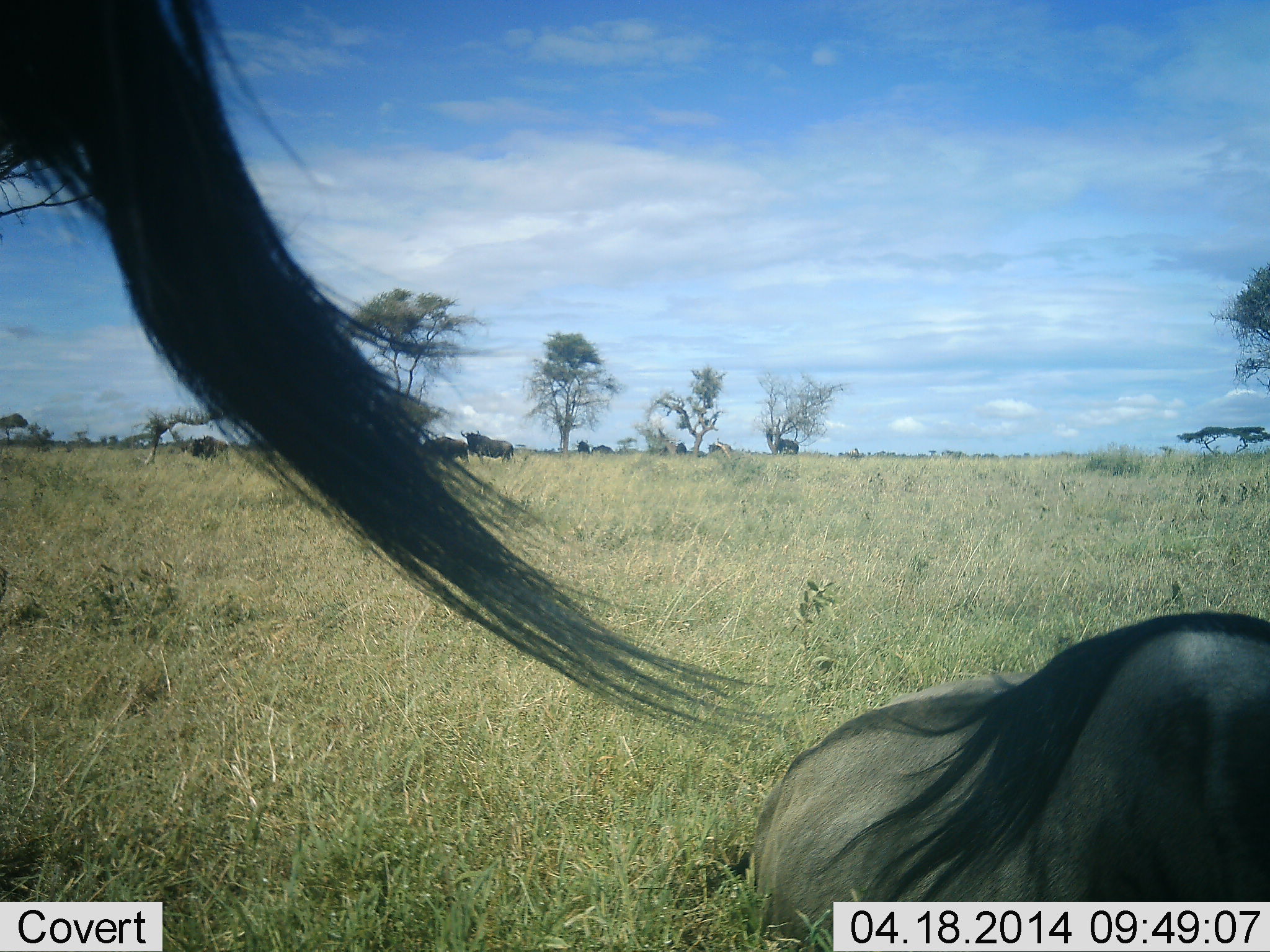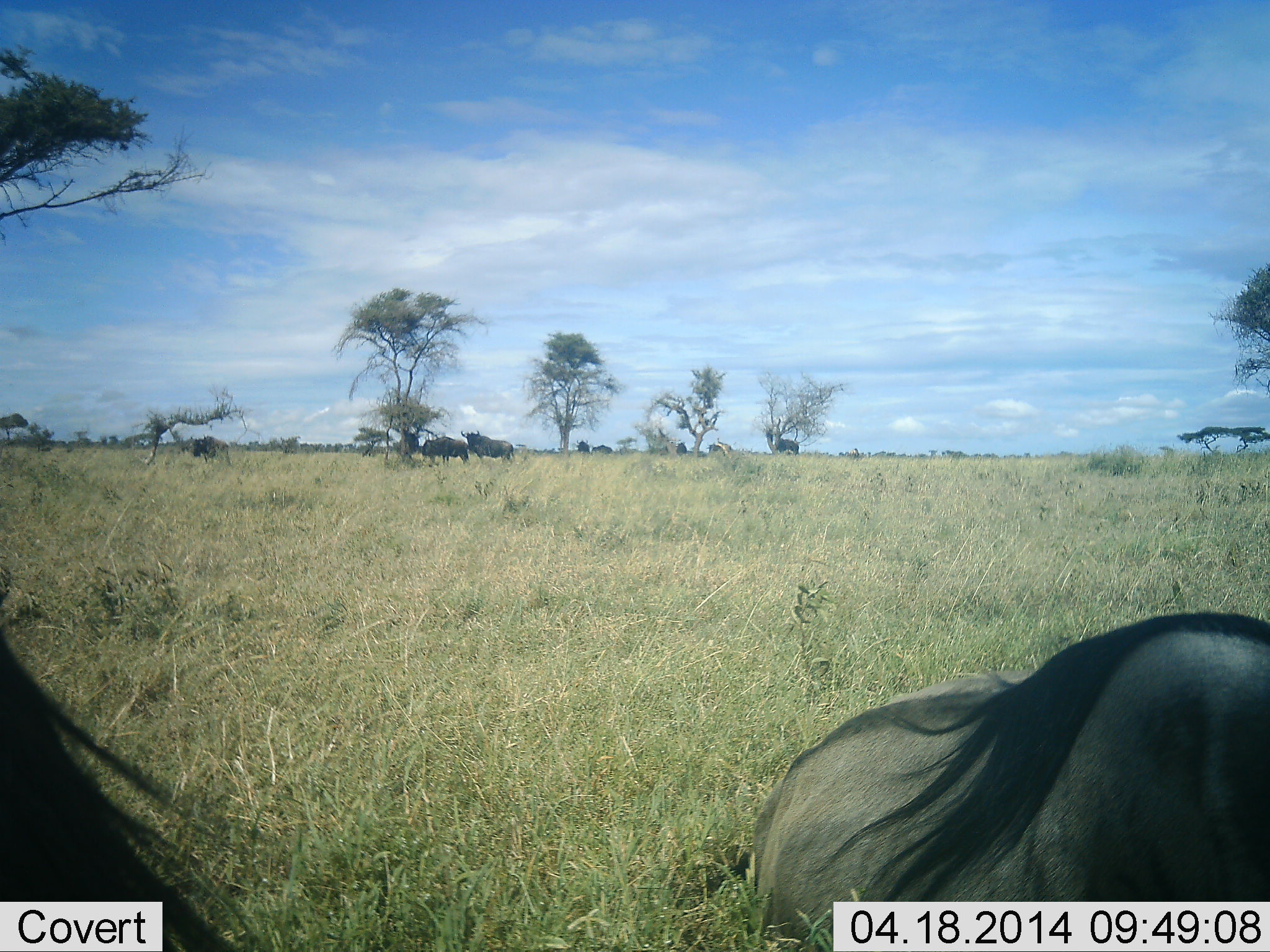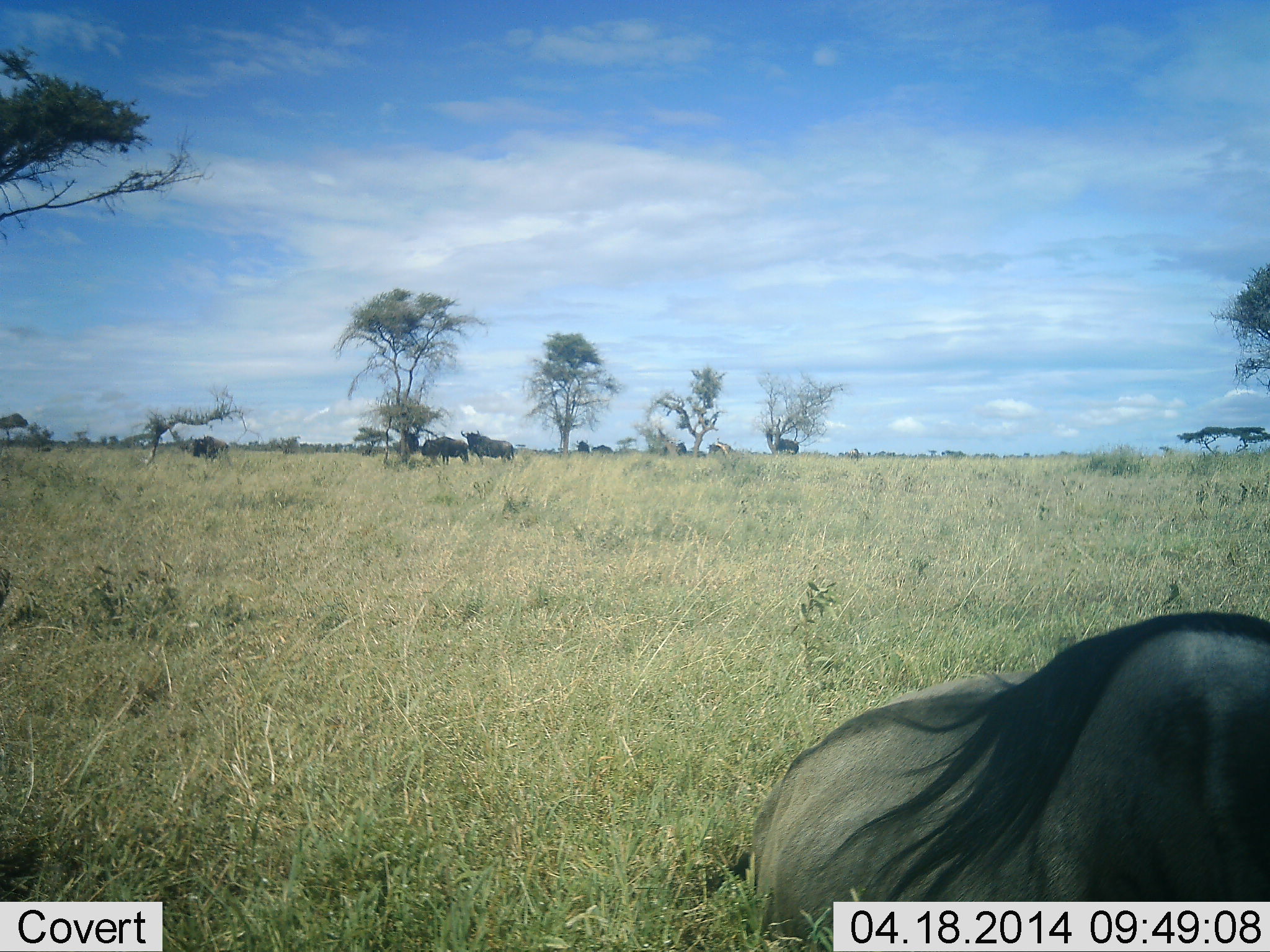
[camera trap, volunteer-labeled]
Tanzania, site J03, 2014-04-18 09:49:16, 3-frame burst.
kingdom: Animalia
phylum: Chordata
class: Mammalia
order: Artiodactyla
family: Bovidae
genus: Connochaetes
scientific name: Connochaetes taurinus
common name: blue wildebeest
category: wildebeest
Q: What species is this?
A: Wildebeest (blue wildebeest) (Connochaetes taurinus).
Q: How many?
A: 2.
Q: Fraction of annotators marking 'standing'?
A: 72%.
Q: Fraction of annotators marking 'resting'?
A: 38%.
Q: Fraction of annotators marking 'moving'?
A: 15%.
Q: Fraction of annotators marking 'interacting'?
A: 2%.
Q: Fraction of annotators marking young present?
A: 0%.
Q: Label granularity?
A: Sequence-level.